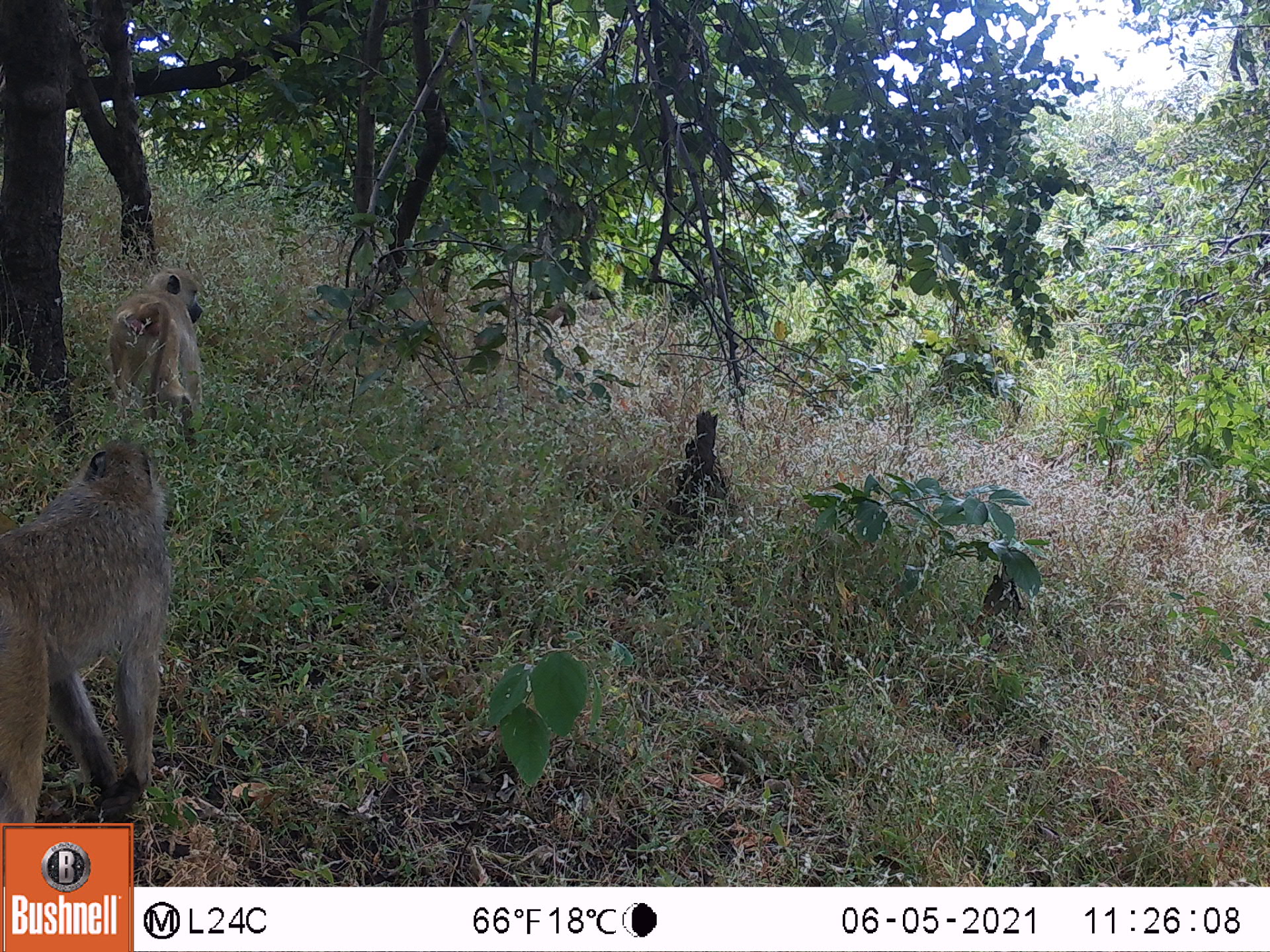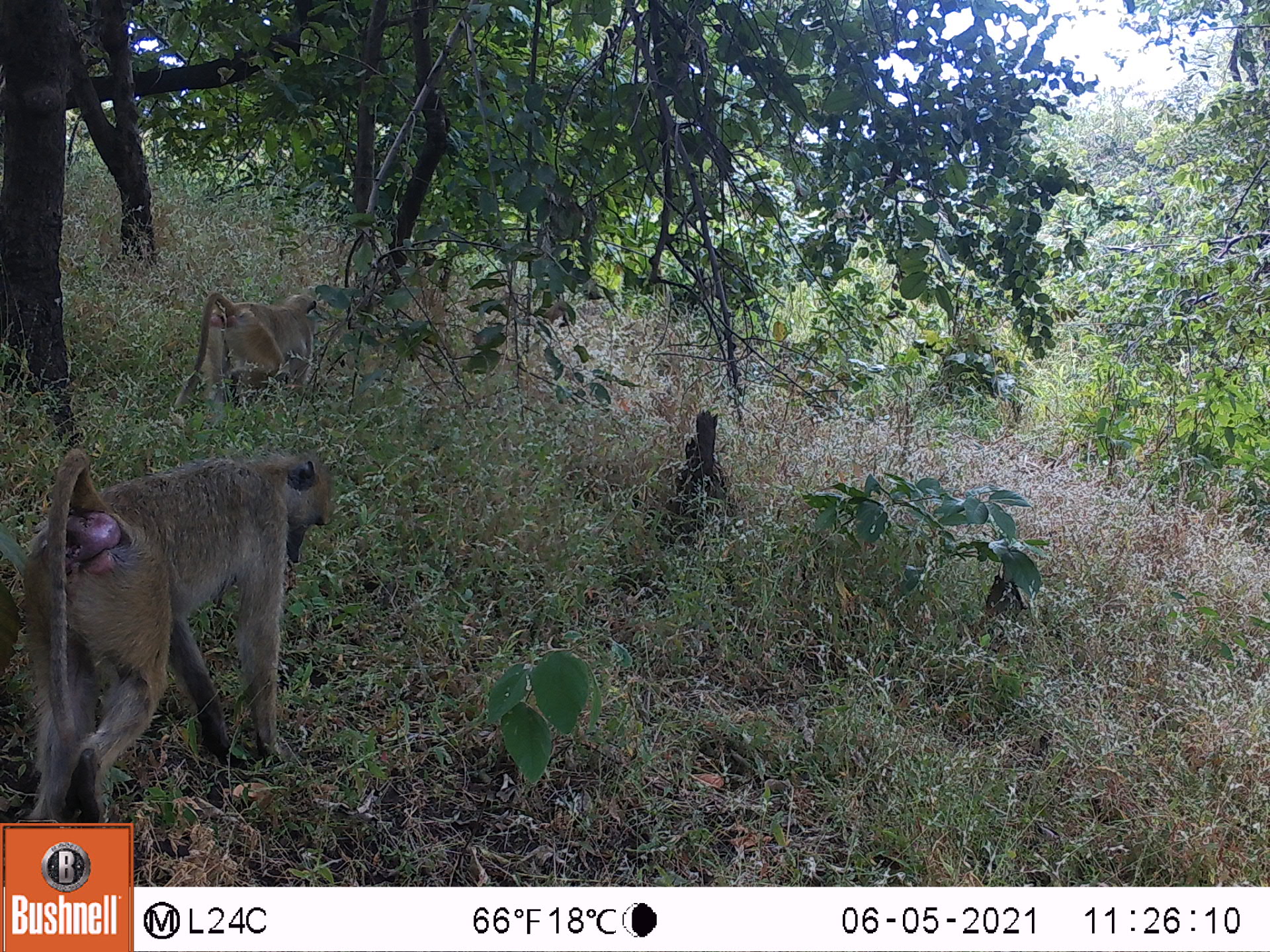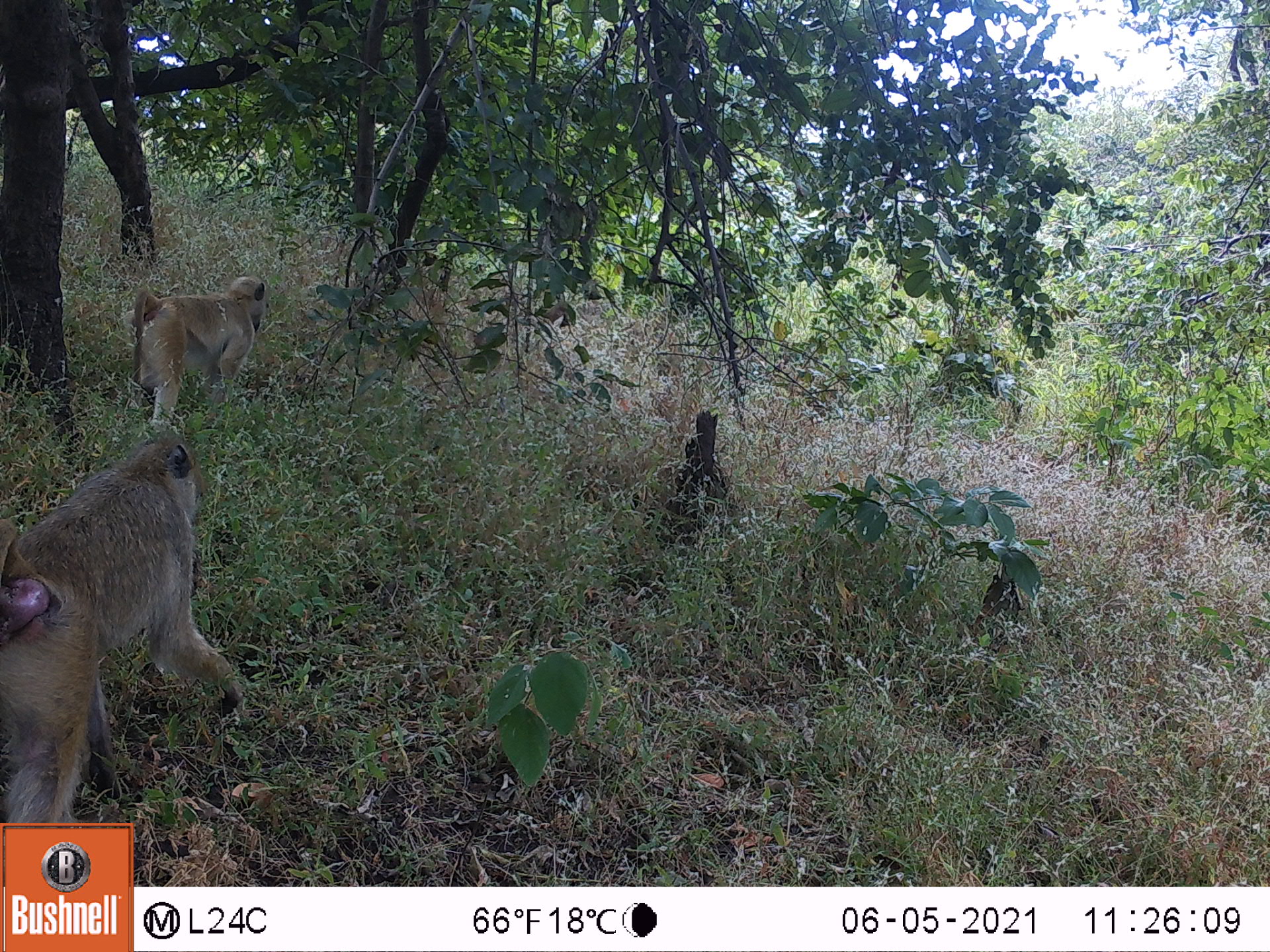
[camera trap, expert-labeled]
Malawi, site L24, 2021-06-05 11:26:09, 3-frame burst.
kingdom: Animalia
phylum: Chordata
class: Mammalia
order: Primates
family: Cercopithecidae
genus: Papio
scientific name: Papio cynocephalus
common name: yellow baboon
Yellow baboon (Papio cynocephalus), count 2.